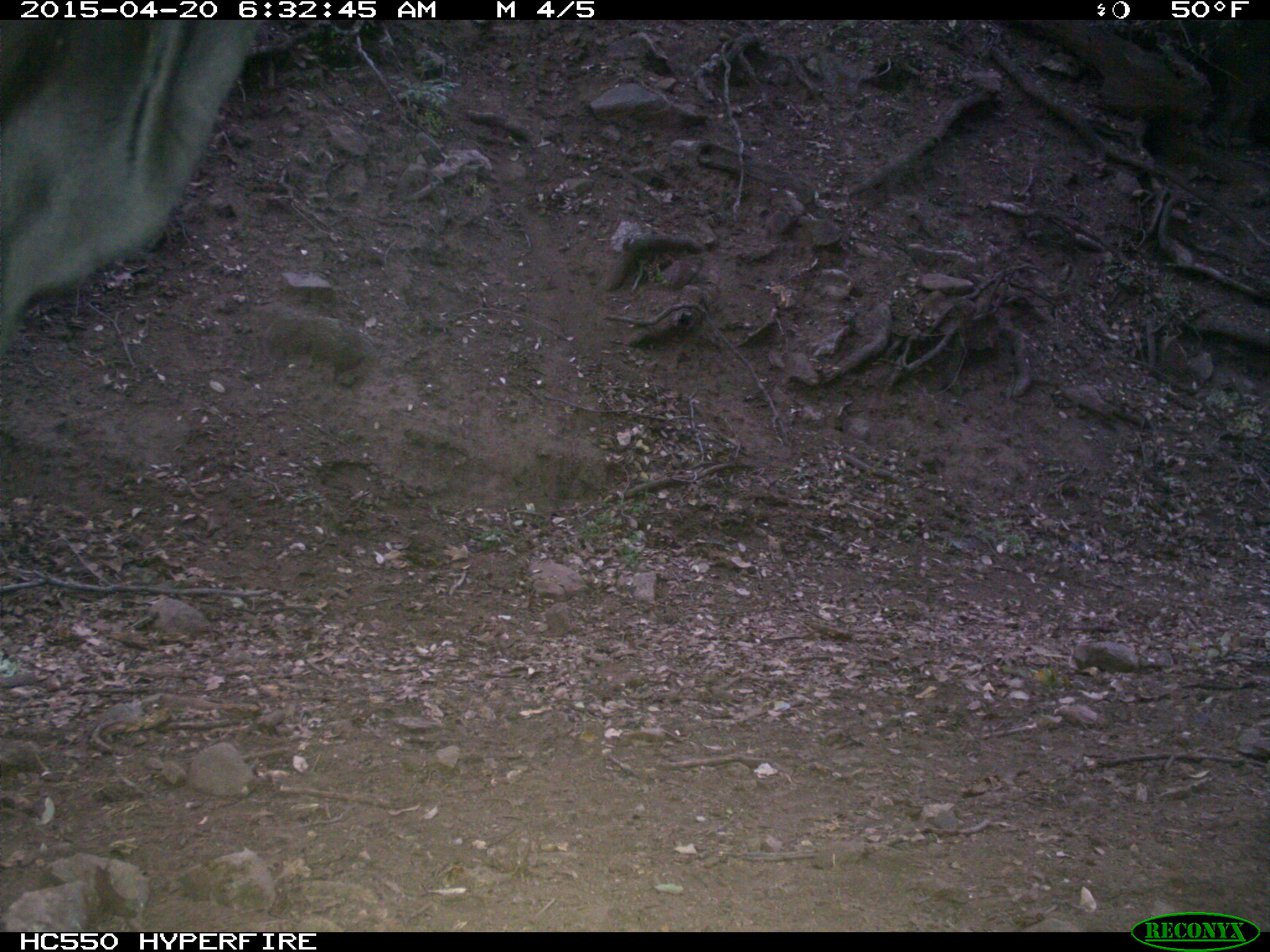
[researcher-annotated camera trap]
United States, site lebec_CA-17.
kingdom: Animalia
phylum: Chordata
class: Mammalia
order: Artiodactyla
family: Bovidae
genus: Bos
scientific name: Bos taurus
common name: domestic cow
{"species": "Bos taurus (domestic cow)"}